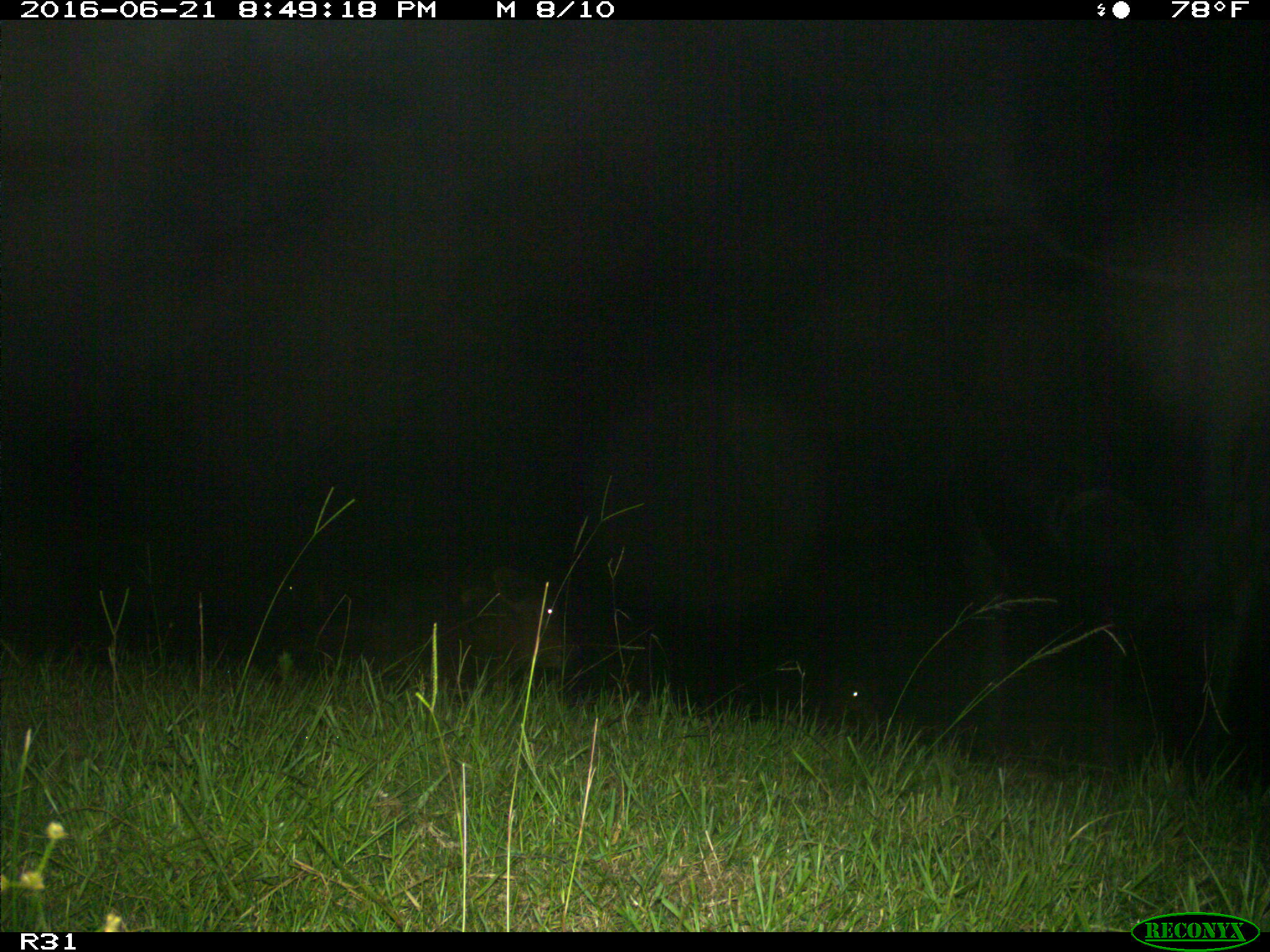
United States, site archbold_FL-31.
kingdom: Animalia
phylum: Chordata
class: Mammalia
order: Artiodactyla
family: Bovidae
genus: Bos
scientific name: Bos taurus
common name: domestic cow